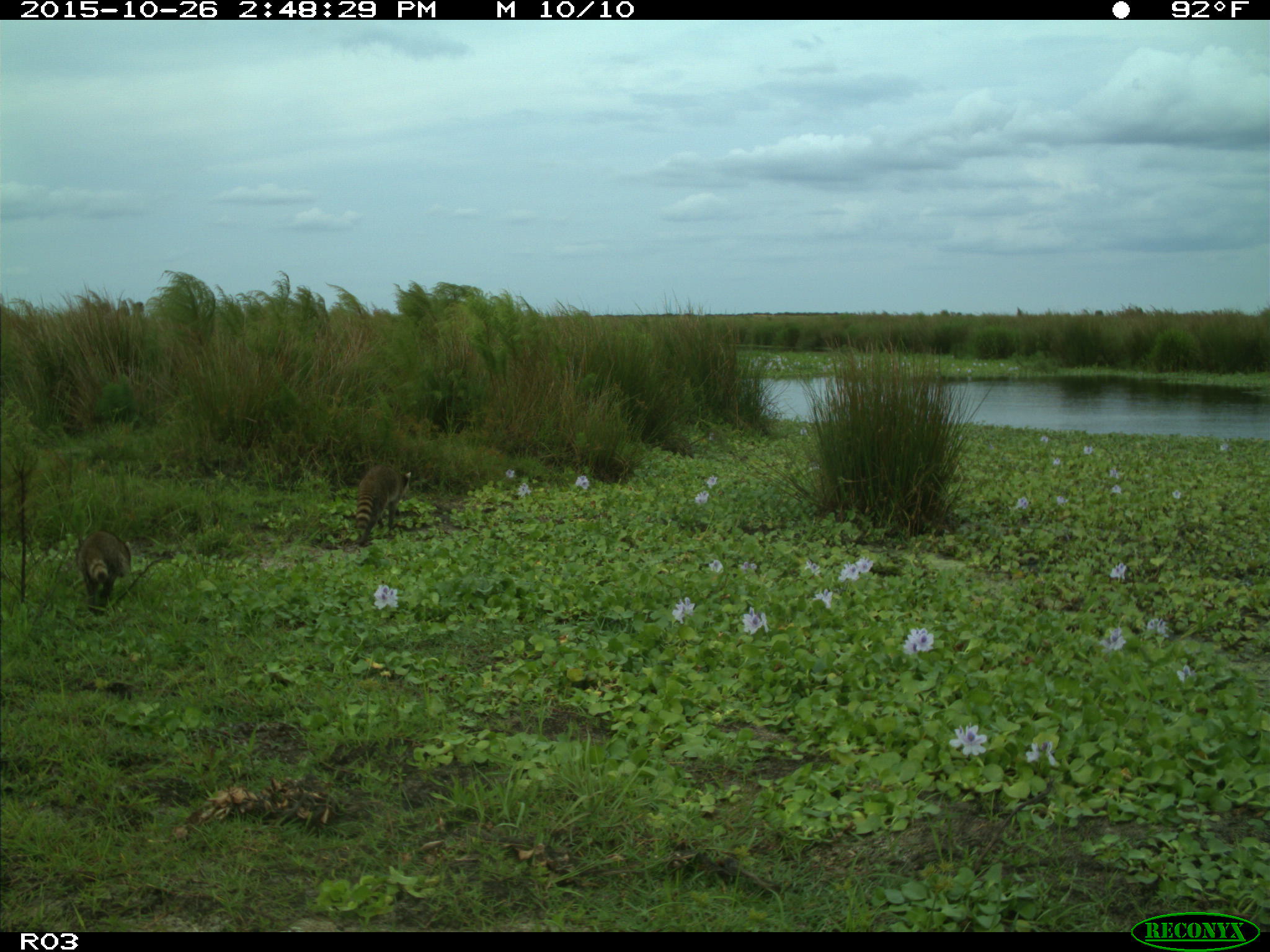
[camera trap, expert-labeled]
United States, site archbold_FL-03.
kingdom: Animalia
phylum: Chordata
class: Mammalia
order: Carnivora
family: Procyonidae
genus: Procyon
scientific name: Procyon lotor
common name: common raccoon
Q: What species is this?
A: Procyon lotor (common raccoon).